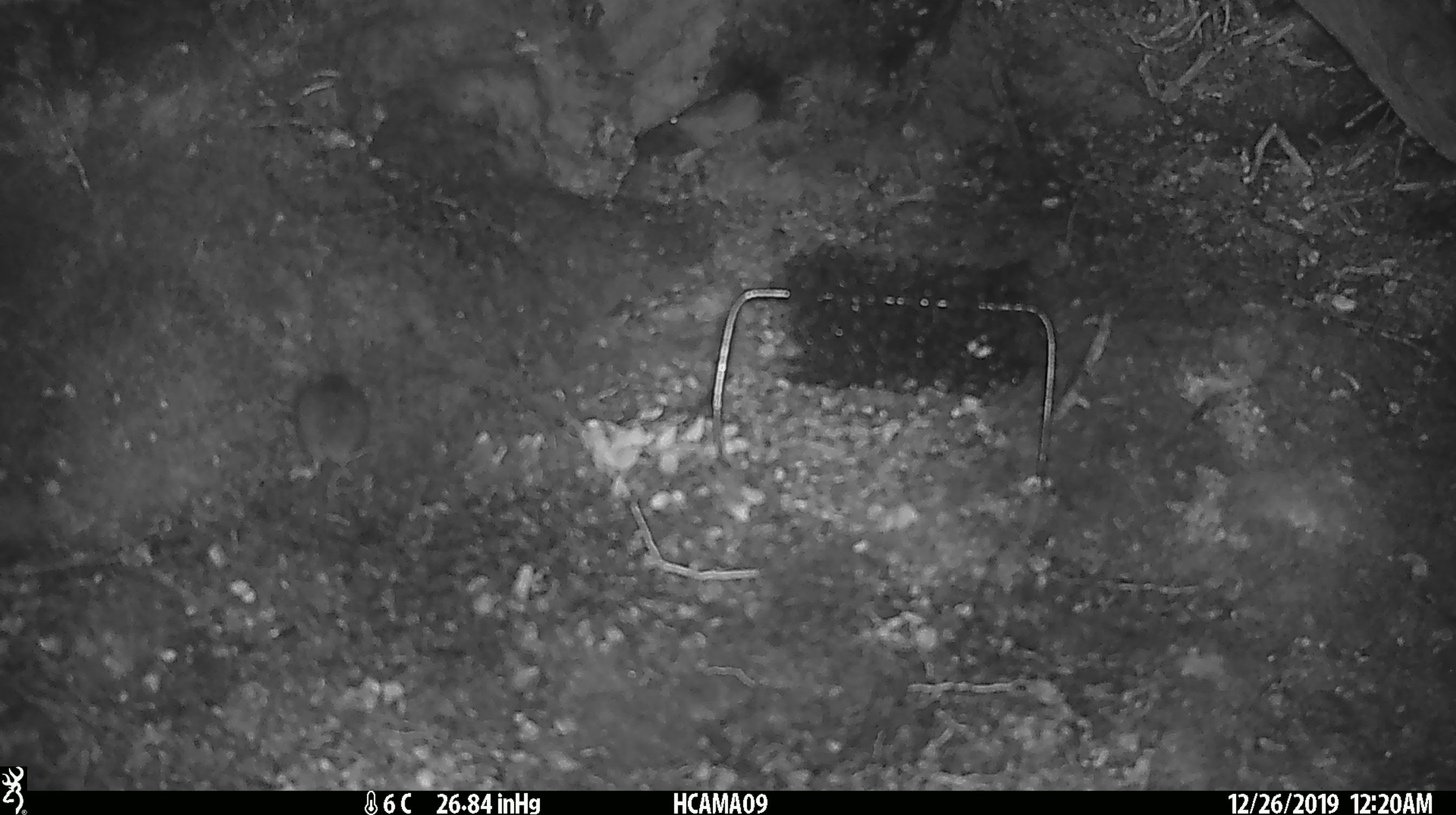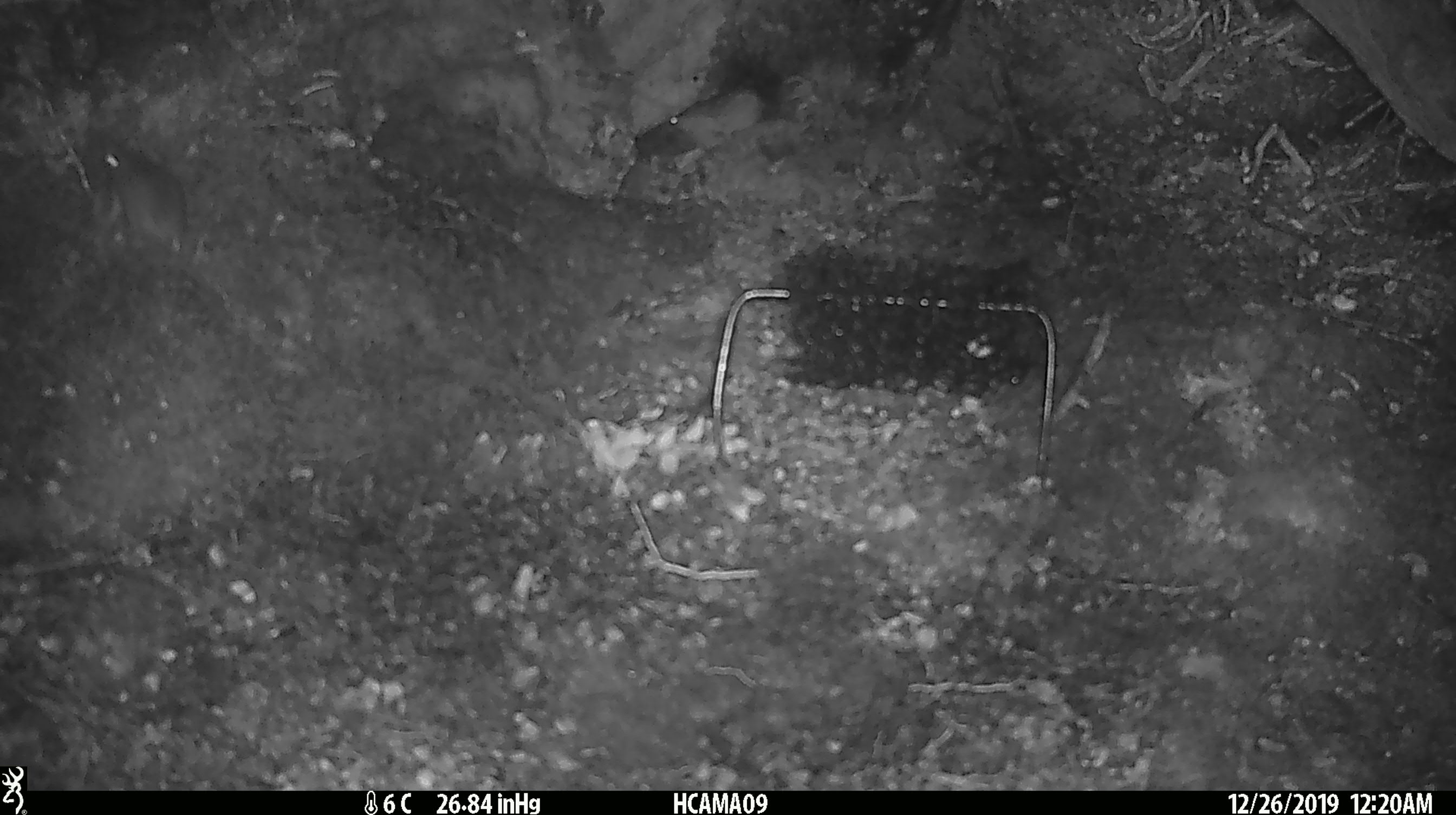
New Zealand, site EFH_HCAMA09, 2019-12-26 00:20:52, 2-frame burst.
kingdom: Animalia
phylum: Chordata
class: Mammalia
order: Rodentia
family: Muridae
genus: Mus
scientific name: Mus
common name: mouse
Mouse (Mus).